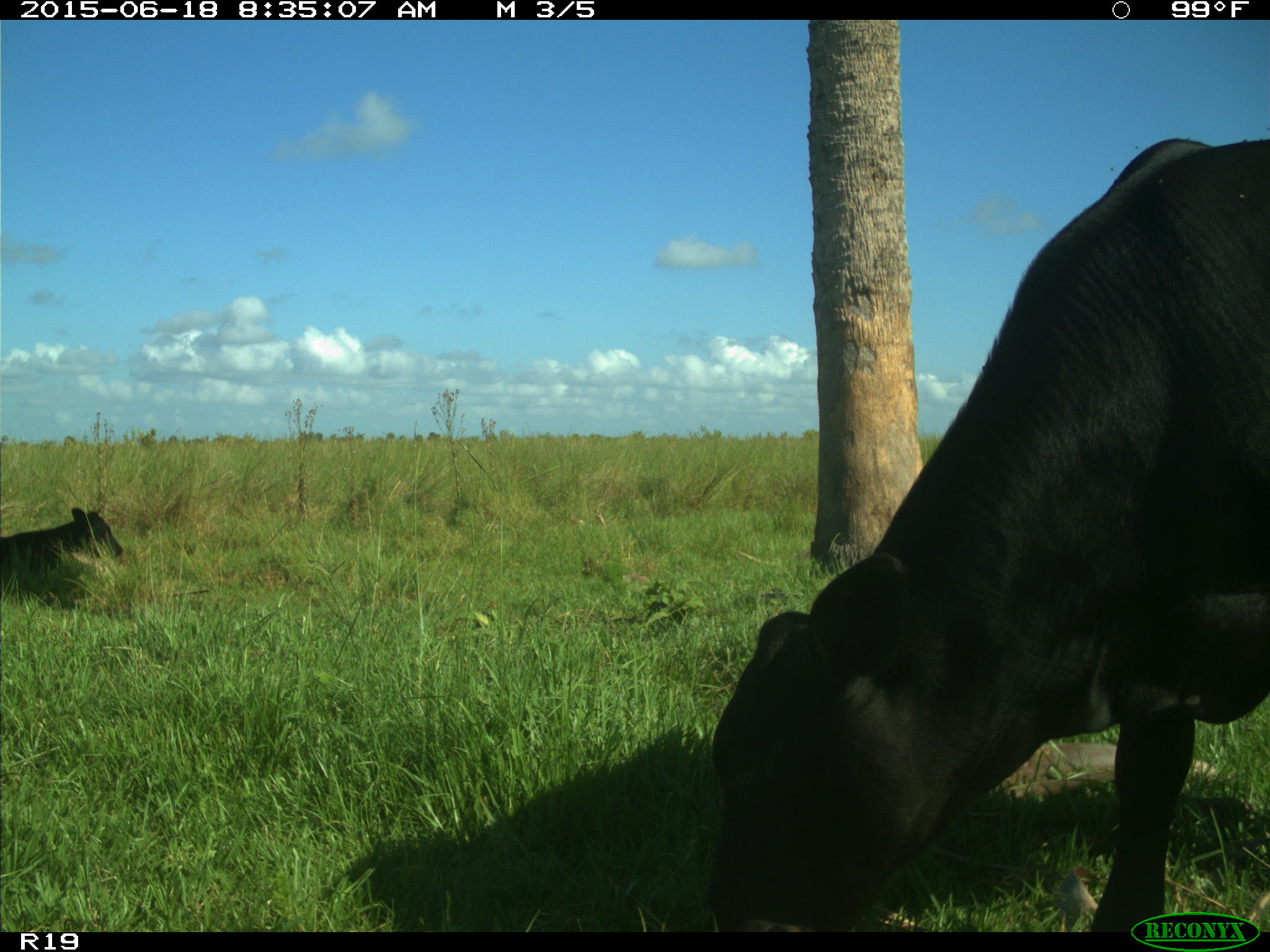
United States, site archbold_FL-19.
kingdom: Animalia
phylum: Chordata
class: Mammalia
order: Artiodactyla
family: Bovidae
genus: Bos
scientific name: Bos taurus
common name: domestic cow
Bos taurus (domestic cow).